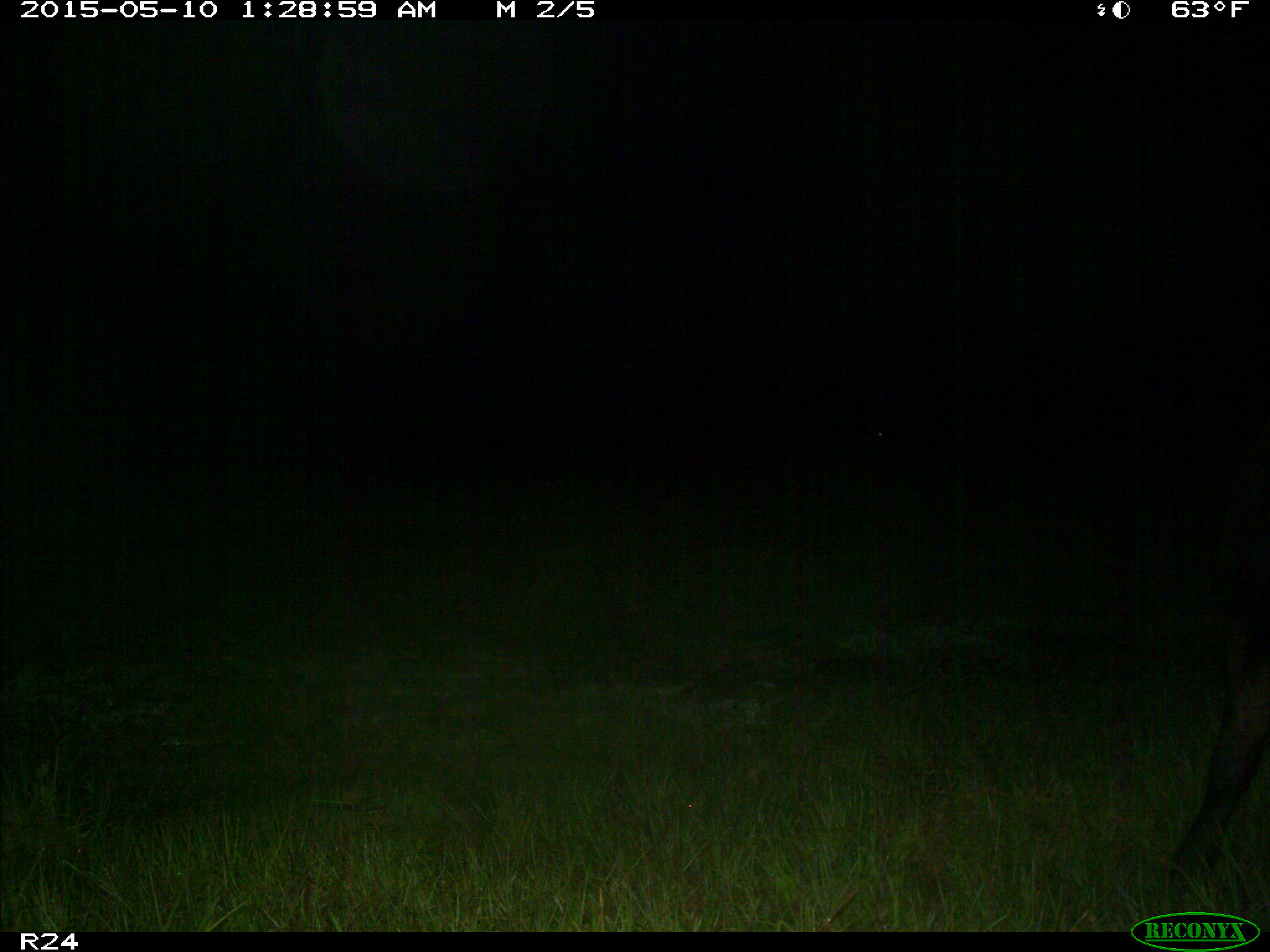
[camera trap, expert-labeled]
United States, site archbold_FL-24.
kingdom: Animalia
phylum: Chordata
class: Mammalia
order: Artiodactyla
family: Bovidae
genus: Bos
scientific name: Bos taurus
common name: domestic cow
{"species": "Bos taurus (domestic cow)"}